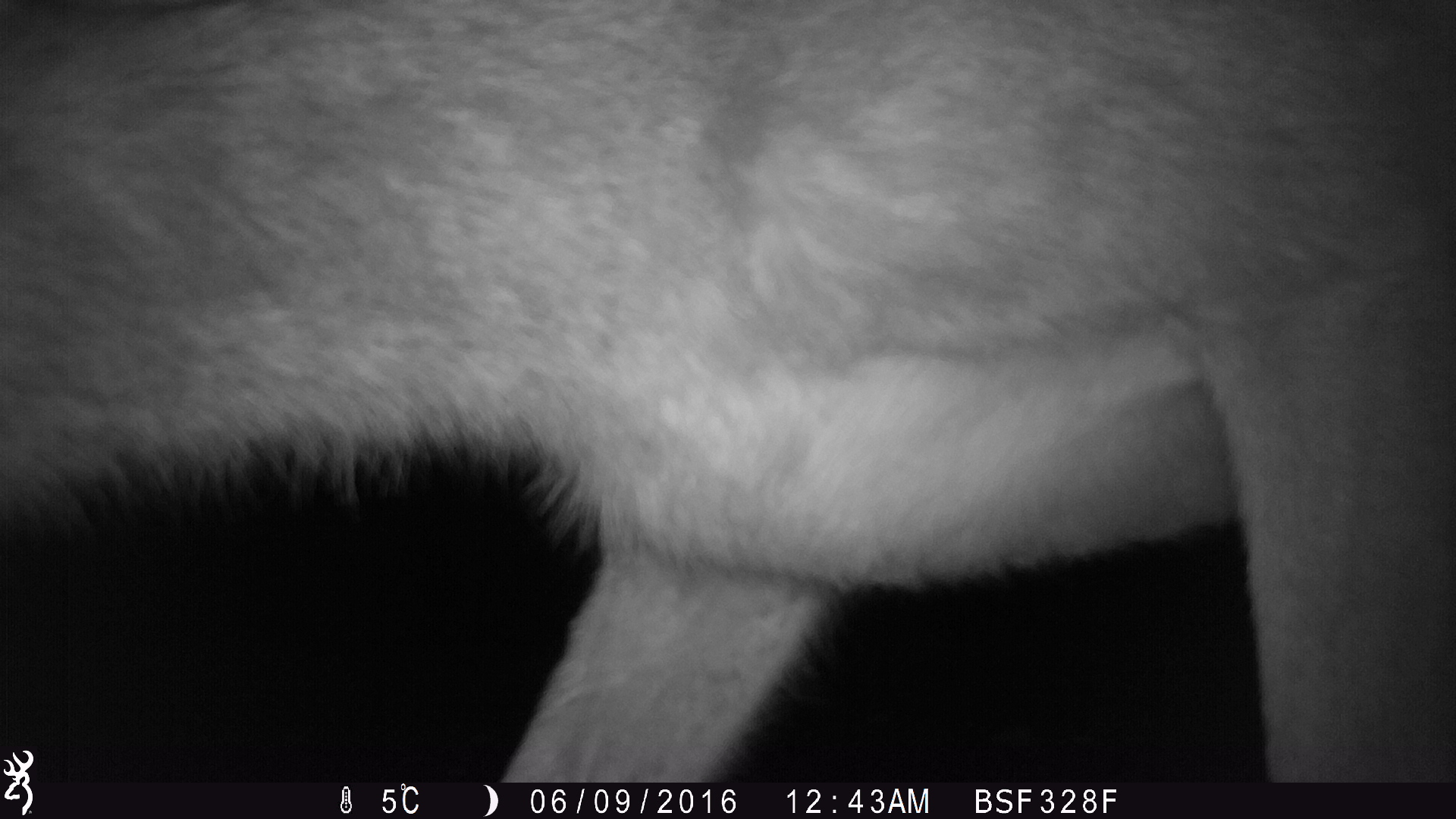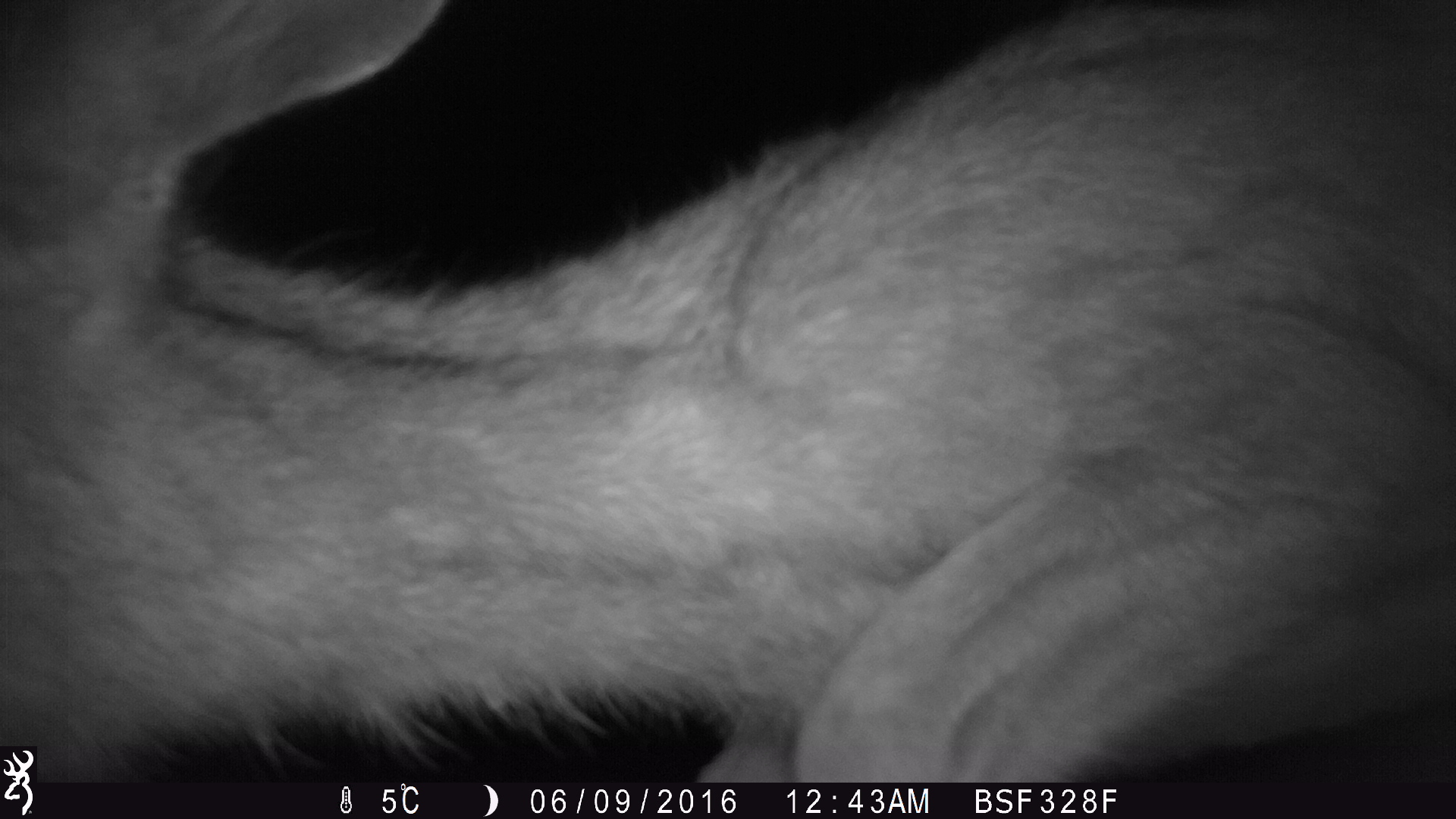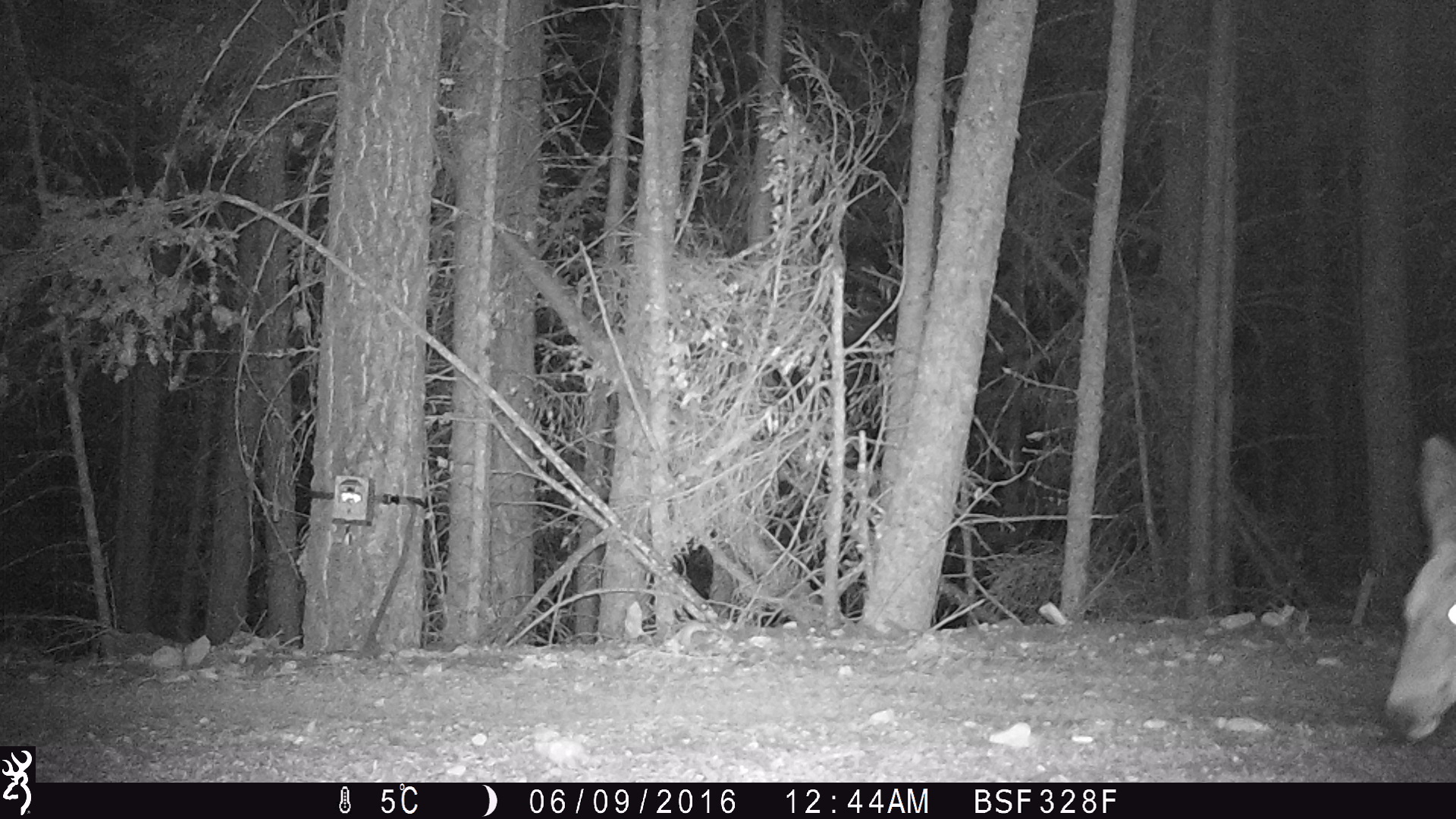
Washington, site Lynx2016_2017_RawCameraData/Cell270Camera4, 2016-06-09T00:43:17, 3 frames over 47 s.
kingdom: Animalia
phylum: Chordata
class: Mammalia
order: Artiodactyla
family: Cervidae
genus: Odocoileus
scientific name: Odocoileus hemionus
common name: mule deer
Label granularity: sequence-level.